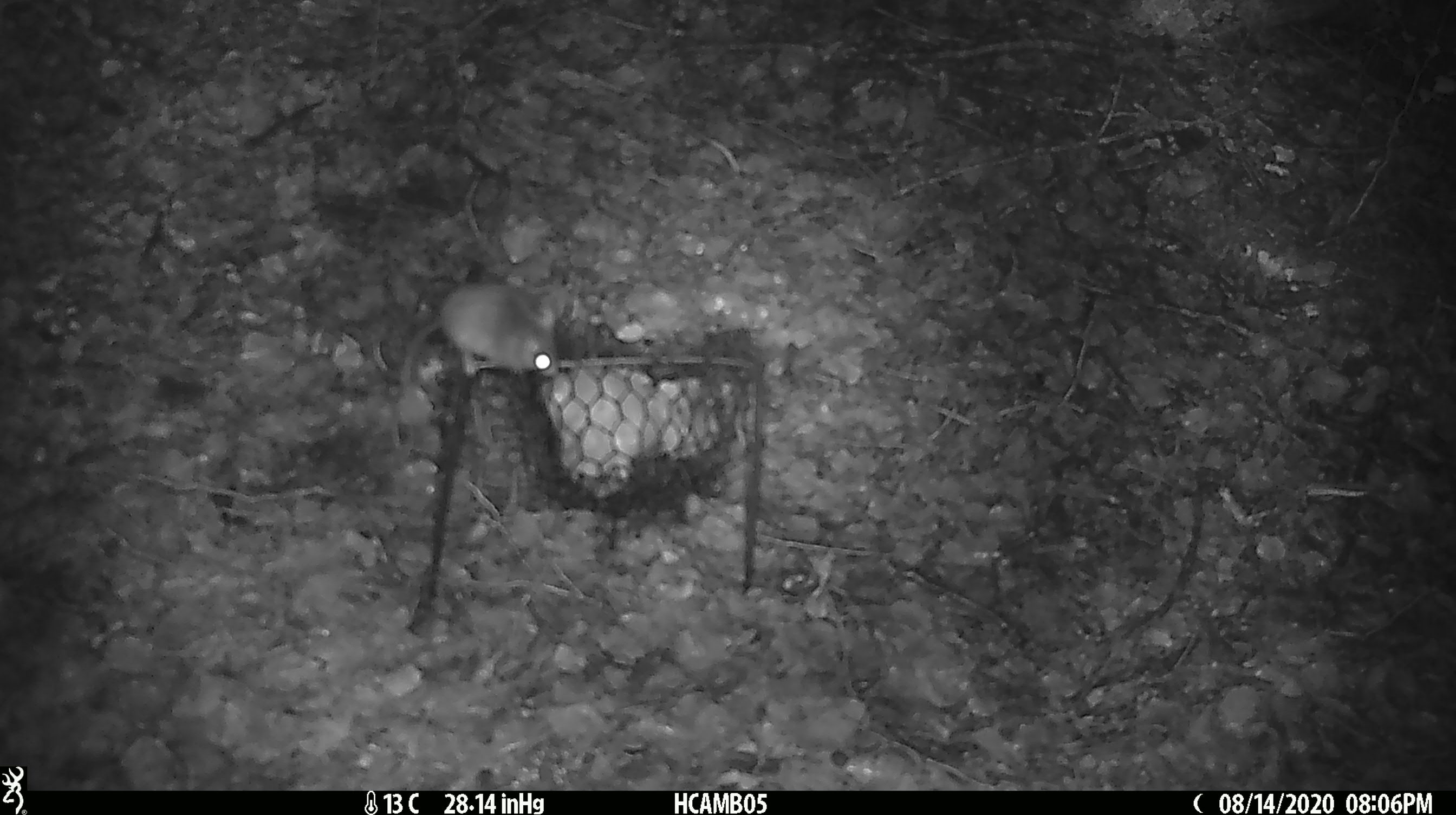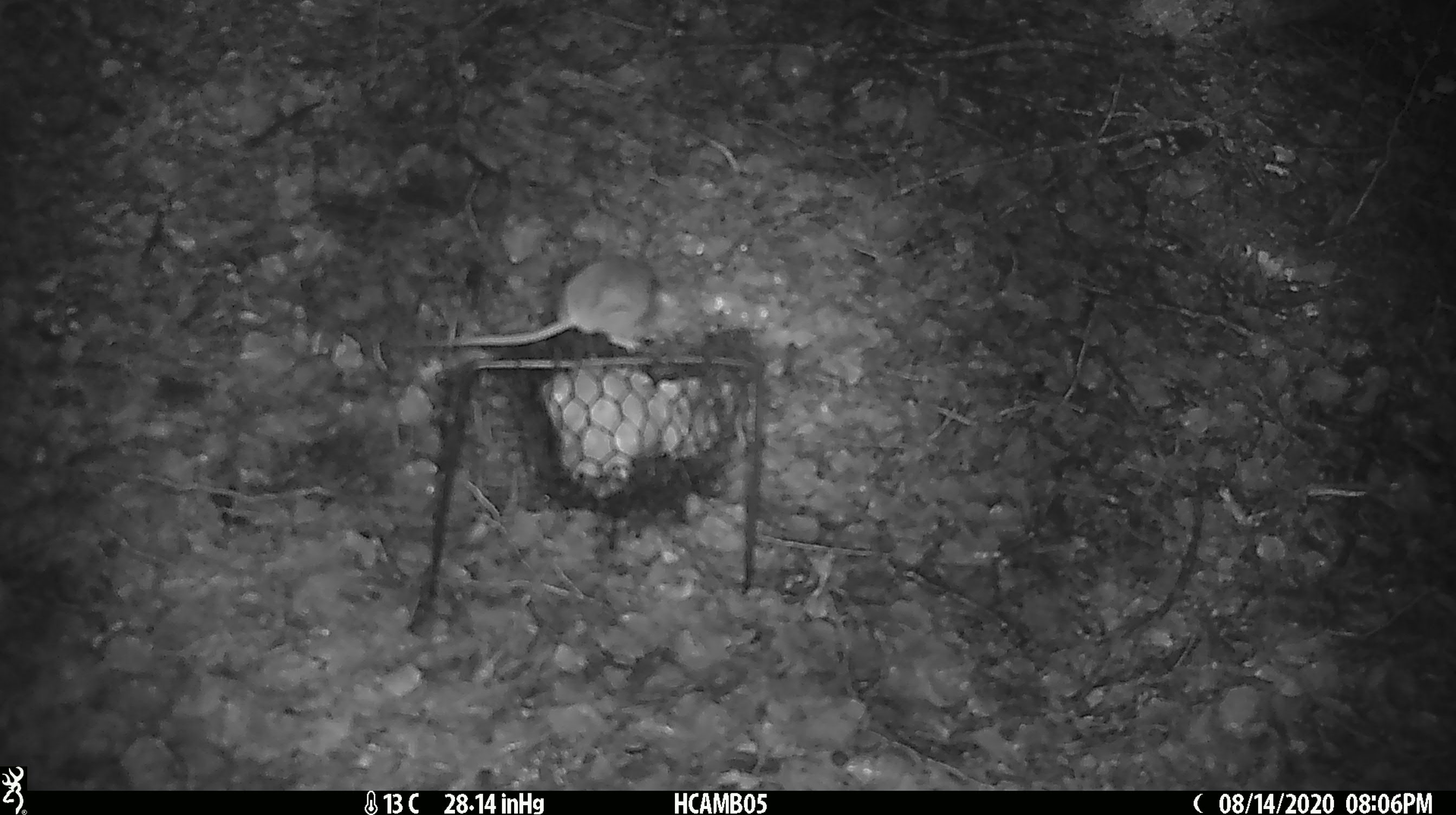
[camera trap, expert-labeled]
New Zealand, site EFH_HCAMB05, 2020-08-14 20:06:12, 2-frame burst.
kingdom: Animalia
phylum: Chordata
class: Mammalia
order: Rodentia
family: Muridae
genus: Mus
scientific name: Mus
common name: mouse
Mouse (Mus).